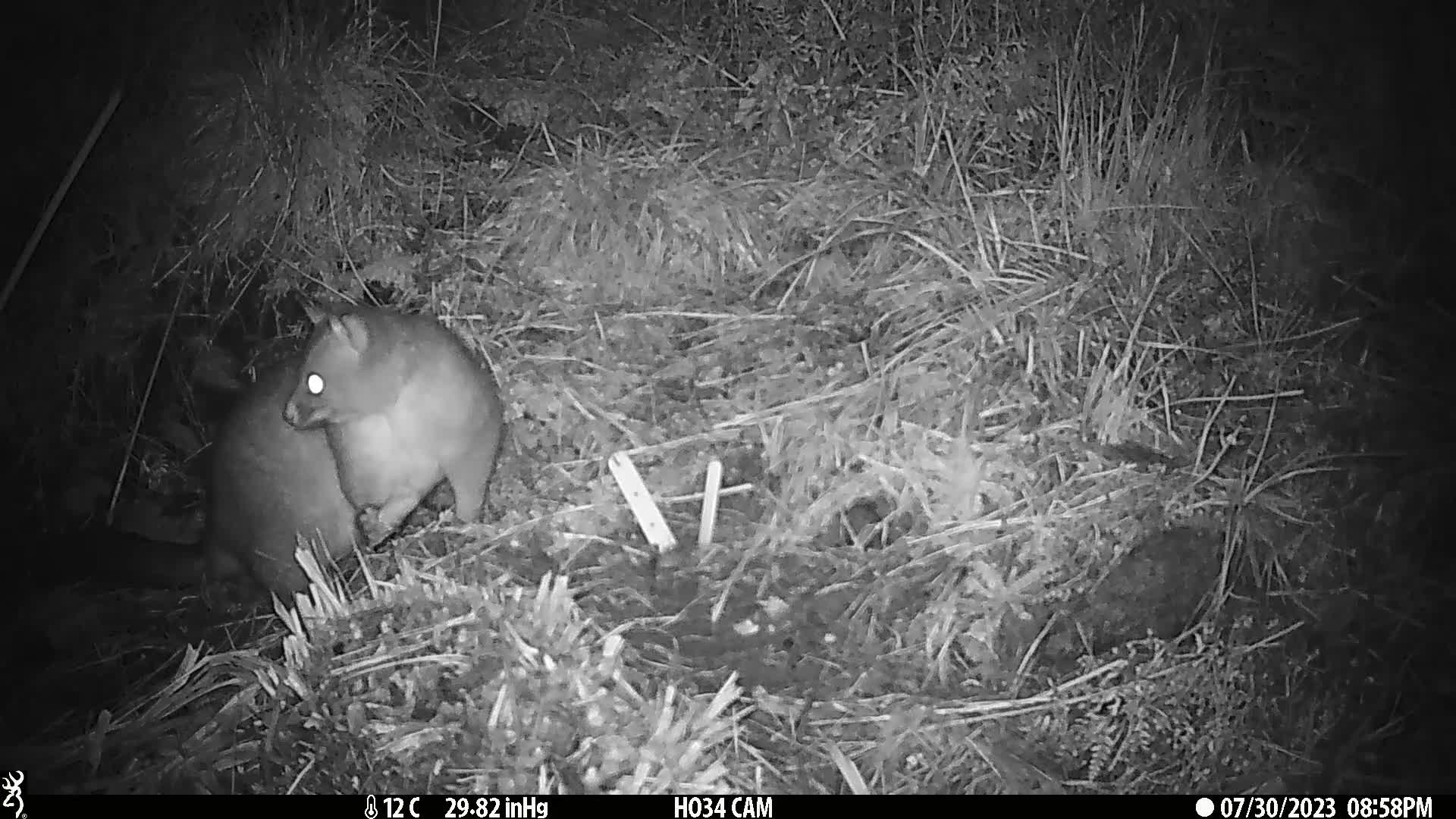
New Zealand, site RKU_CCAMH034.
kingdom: Animalia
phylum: Chordata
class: Mammalia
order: Diprotodontia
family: Phalangeridae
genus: Trichosurus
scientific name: Trichosurus vulpecula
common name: common brushtail possum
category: possum